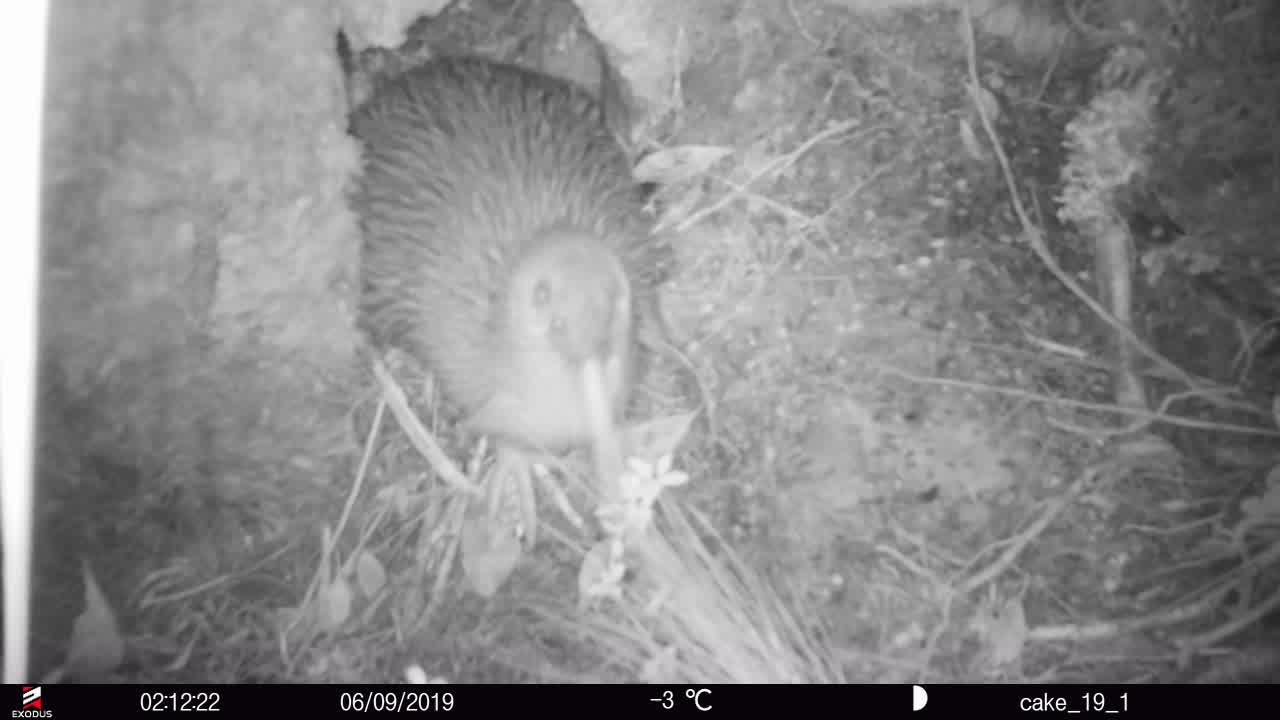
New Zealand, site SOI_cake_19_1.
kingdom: Animalia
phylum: Chordata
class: Aves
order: Apterygiformes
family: Apterygidae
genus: Apteryx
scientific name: Apteryx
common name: kiwi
Kiwi (Apteryx).